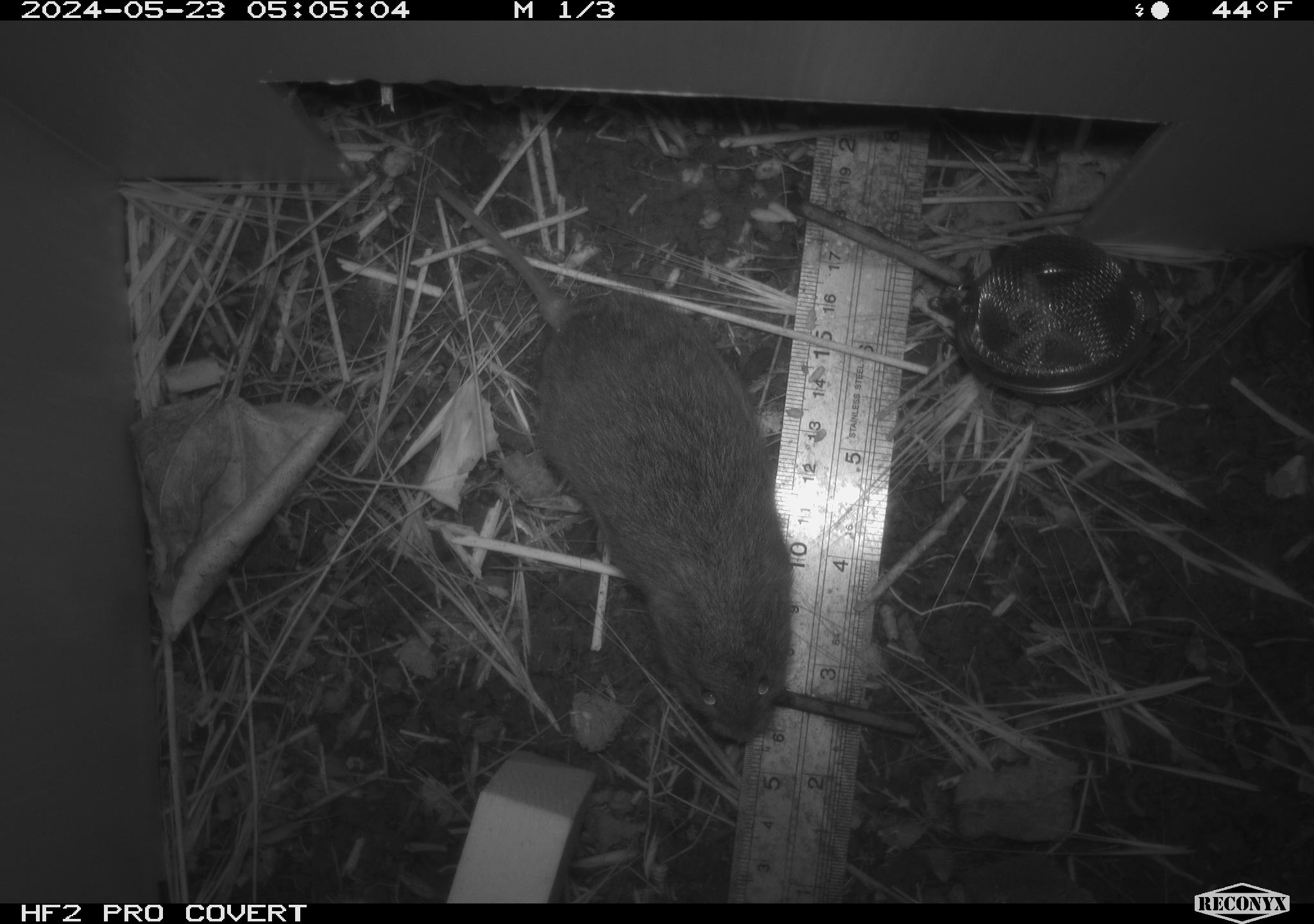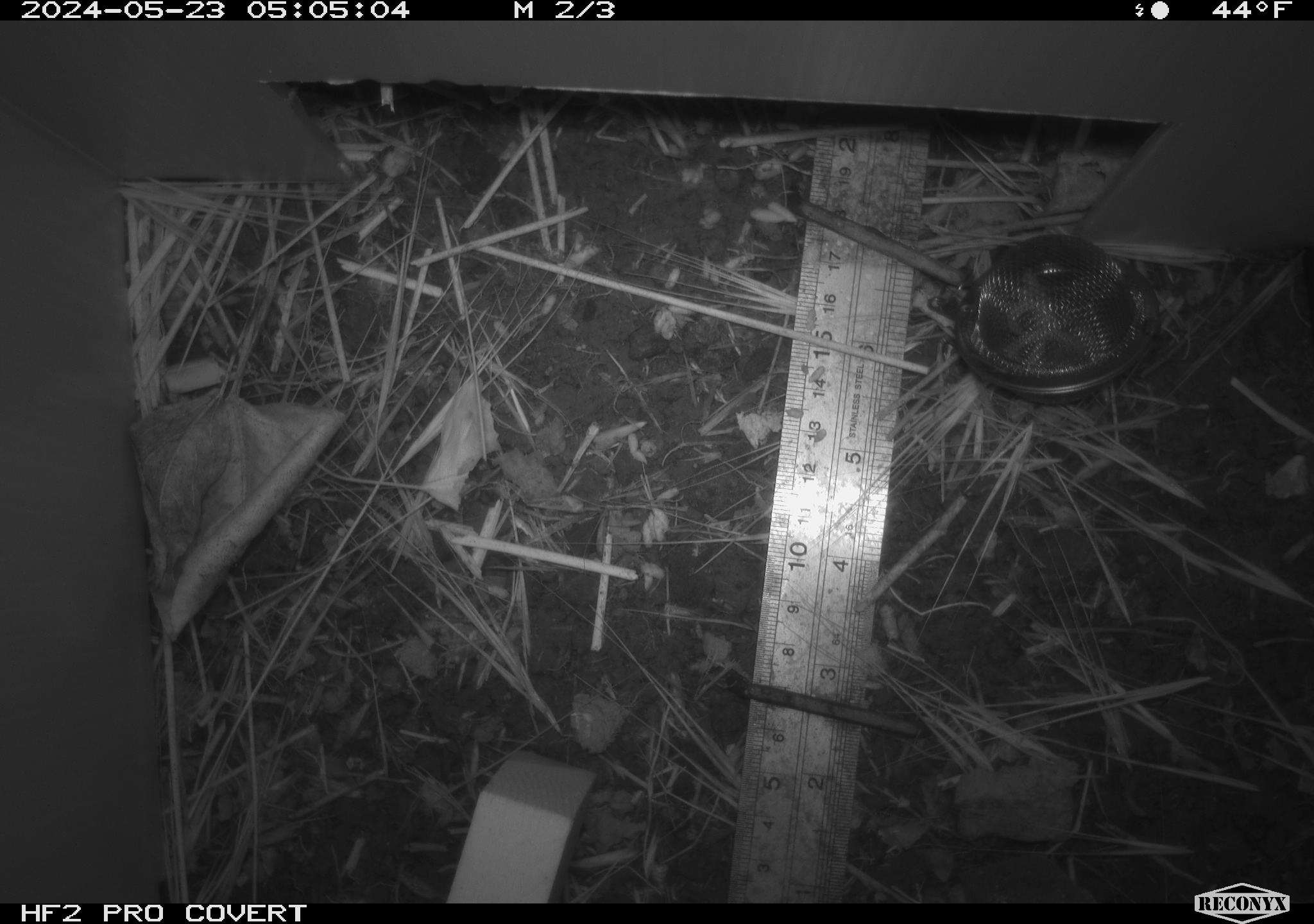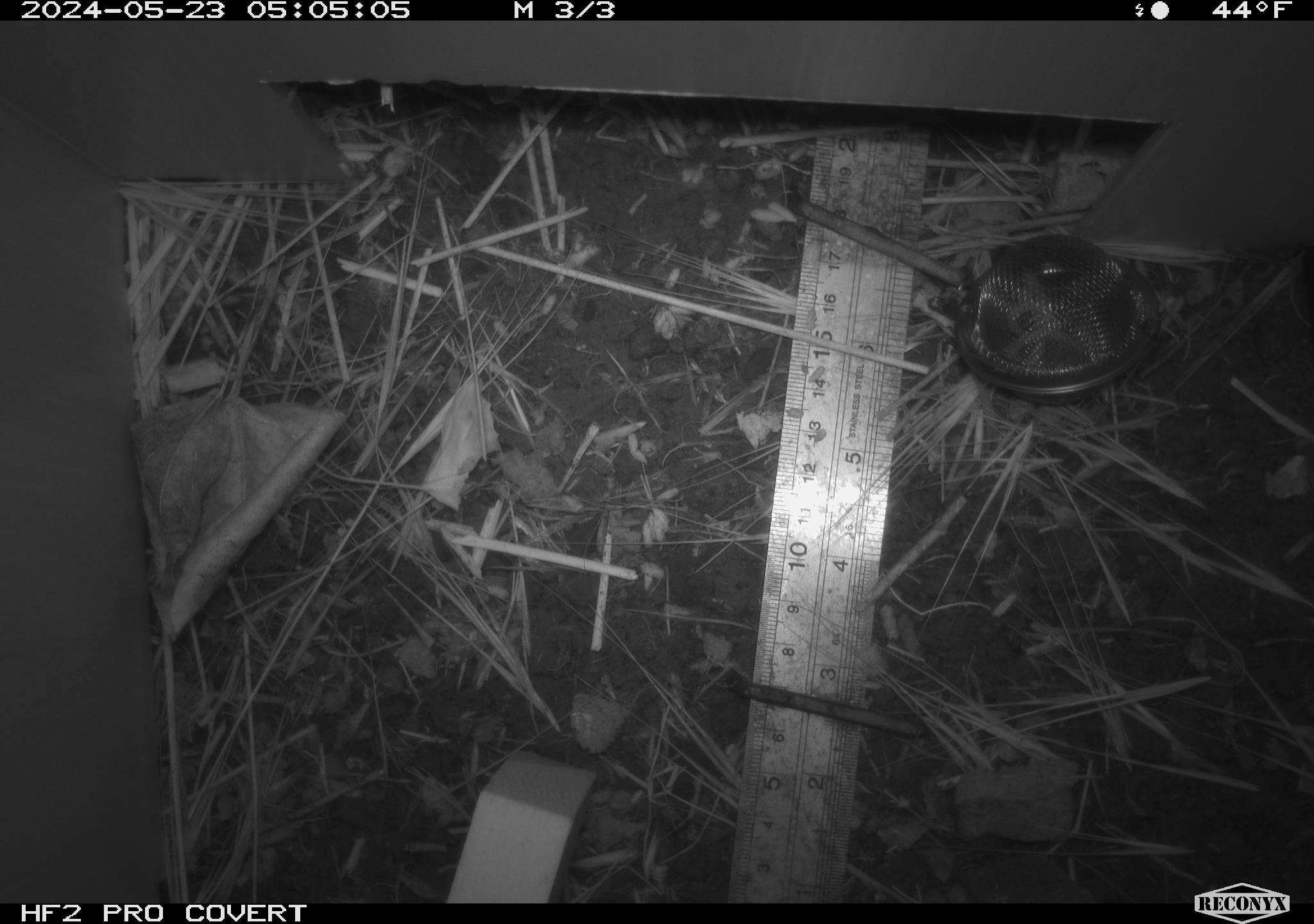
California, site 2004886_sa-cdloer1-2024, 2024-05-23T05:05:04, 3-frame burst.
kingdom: Animalia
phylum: Chordata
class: Mammalia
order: Rodentia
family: Cricetidae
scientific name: Arvicolinae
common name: voles, lemmings, and muskrats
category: arvicolinae subfamily